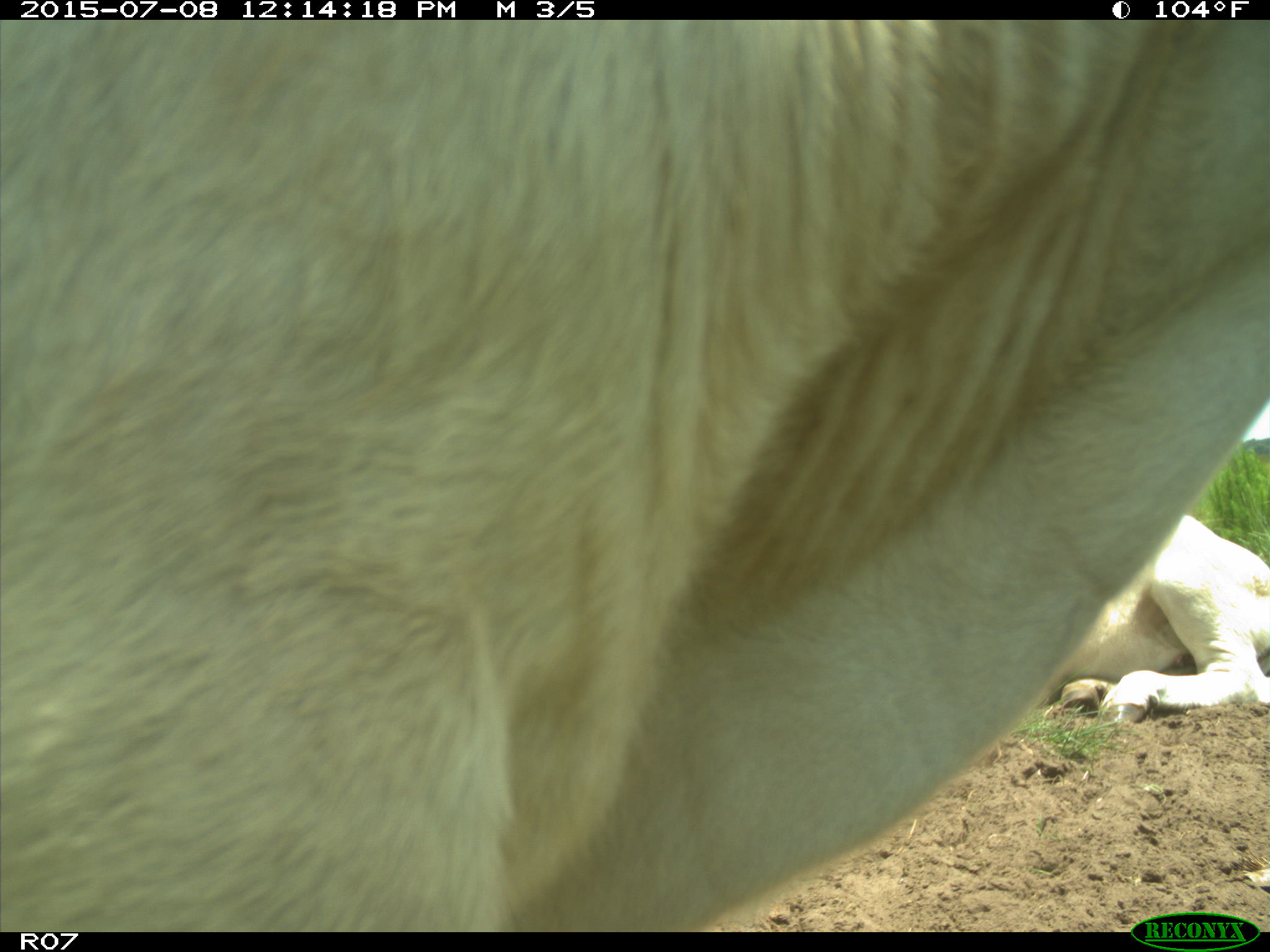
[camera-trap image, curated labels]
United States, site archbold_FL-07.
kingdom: Animalia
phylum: Chordata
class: Mammalia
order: Artiodactyla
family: Bovidae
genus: Bos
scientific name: Bos taurus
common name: domestic cow